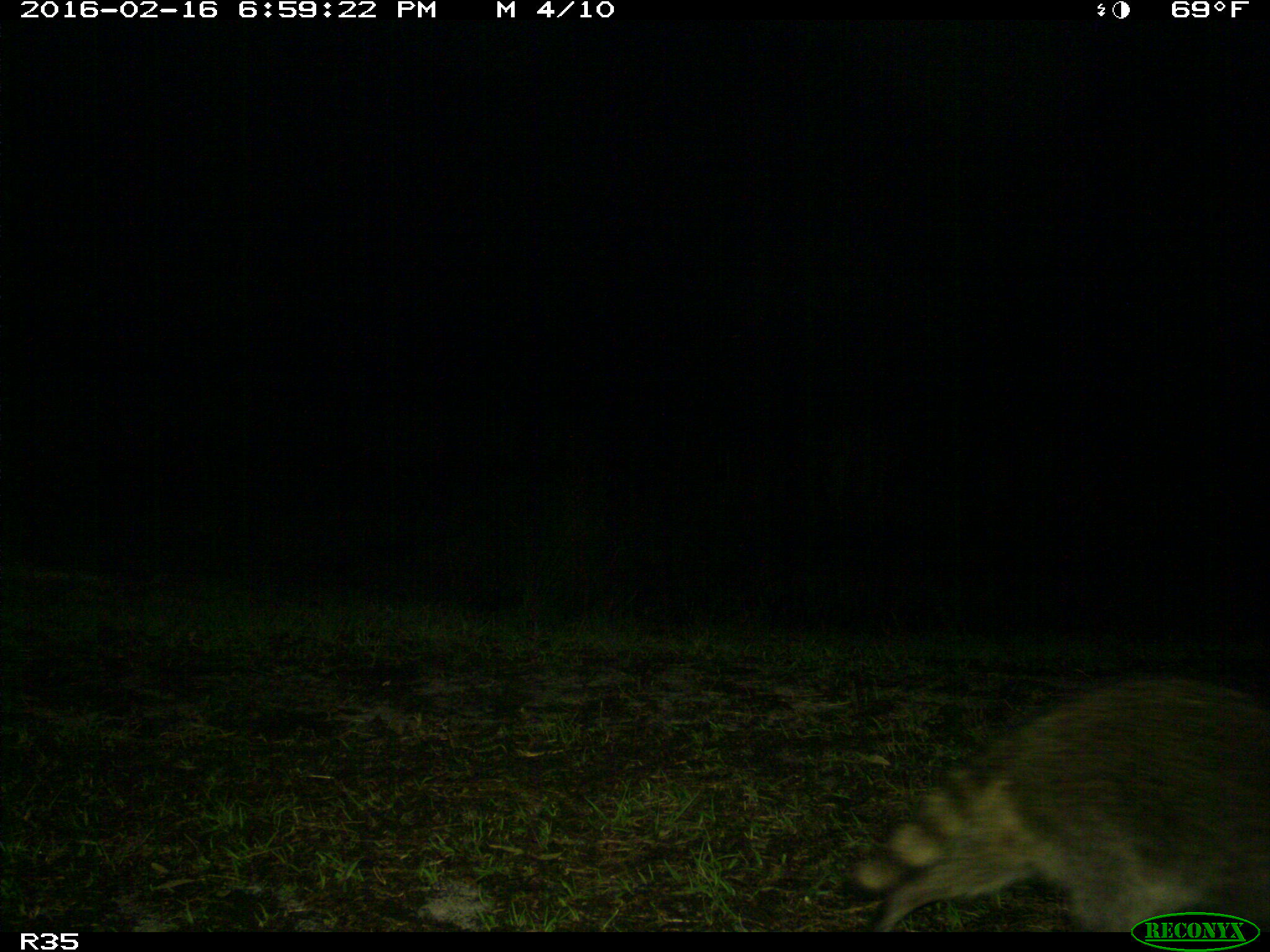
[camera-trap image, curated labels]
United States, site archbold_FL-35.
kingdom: Animalia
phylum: Chordata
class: Mammalia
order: Carnivora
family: Procyonidae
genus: Procyon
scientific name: Procyon lotor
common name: common raccoon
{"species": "Procyon lotor (common raccoon)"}